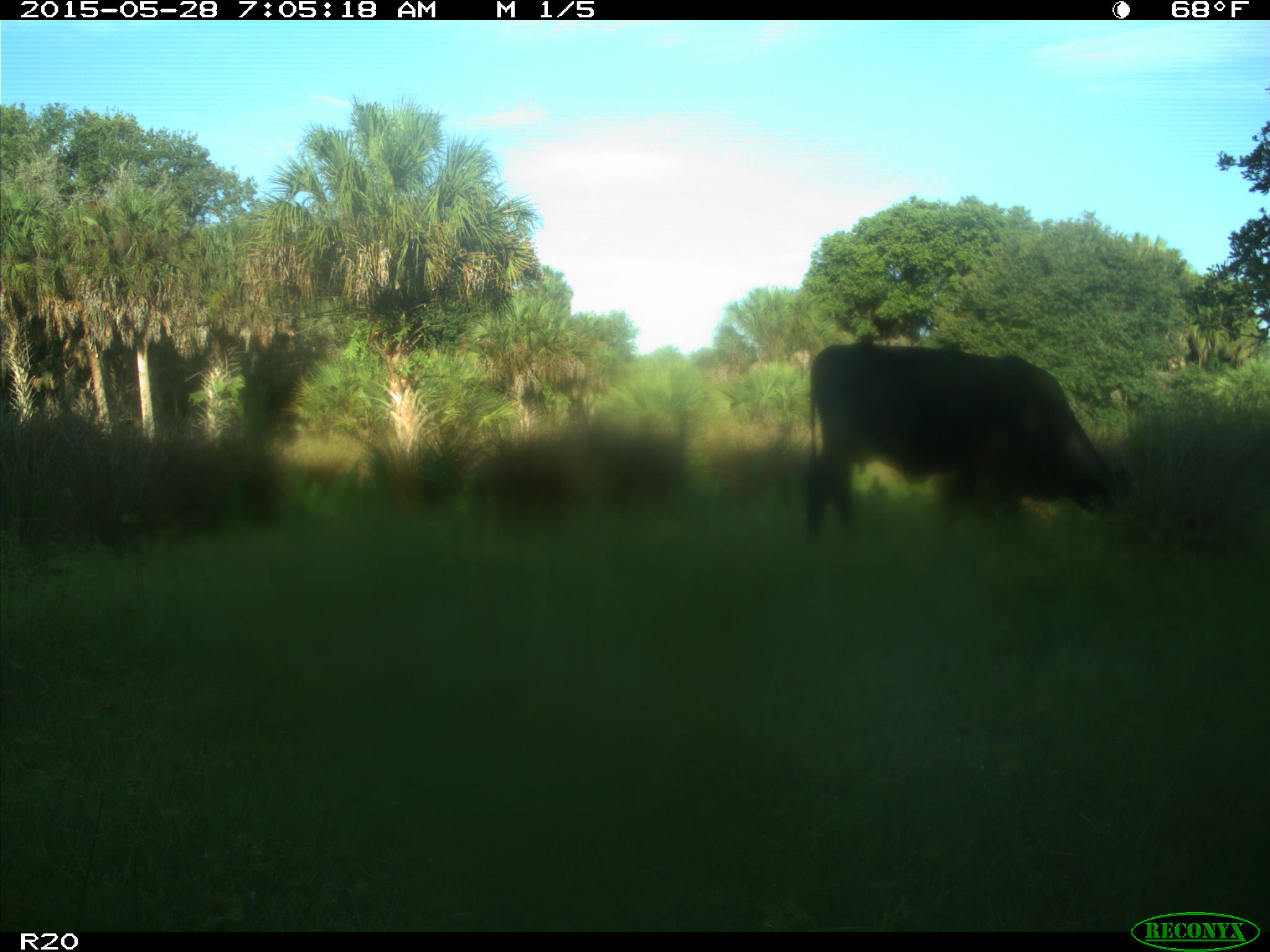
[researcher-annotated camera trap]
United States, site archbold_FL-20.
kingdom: Animalia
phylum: Chordata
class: Mammalia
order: Artiodactyla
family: Bovidae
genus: Bos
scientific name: Bos taurus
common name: domestic cow